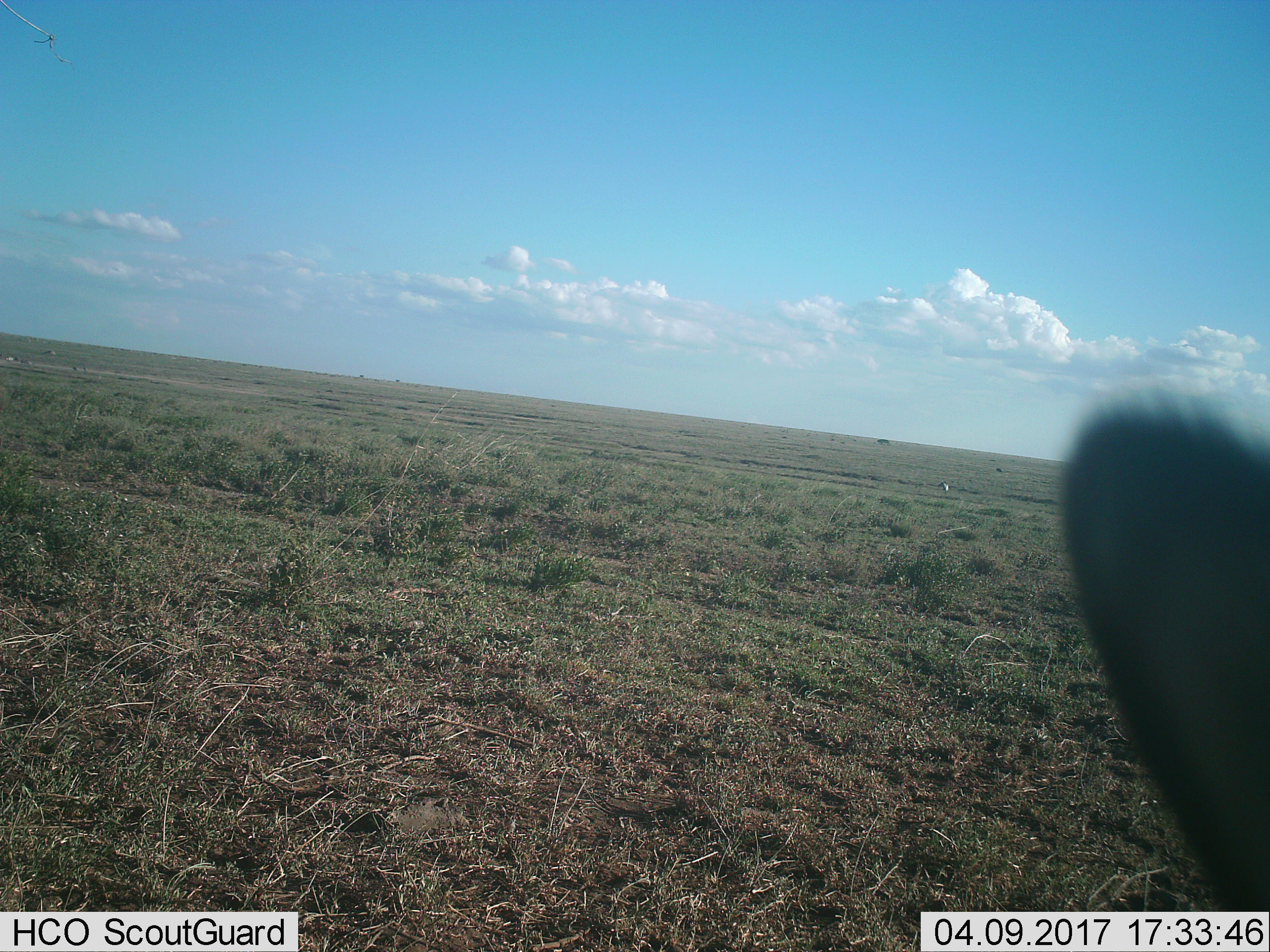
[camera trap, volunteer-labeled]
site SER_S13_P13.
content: unidentified animal